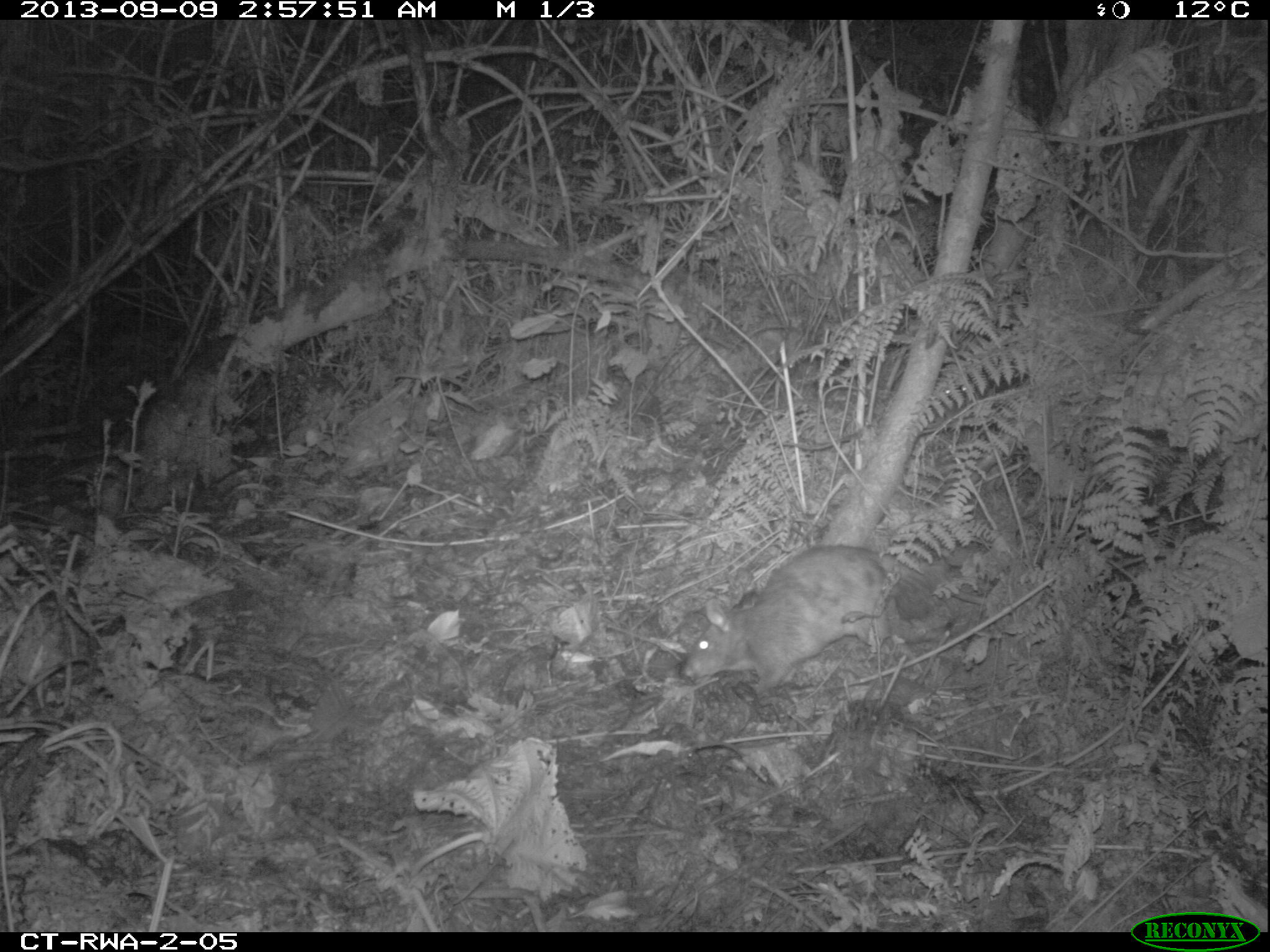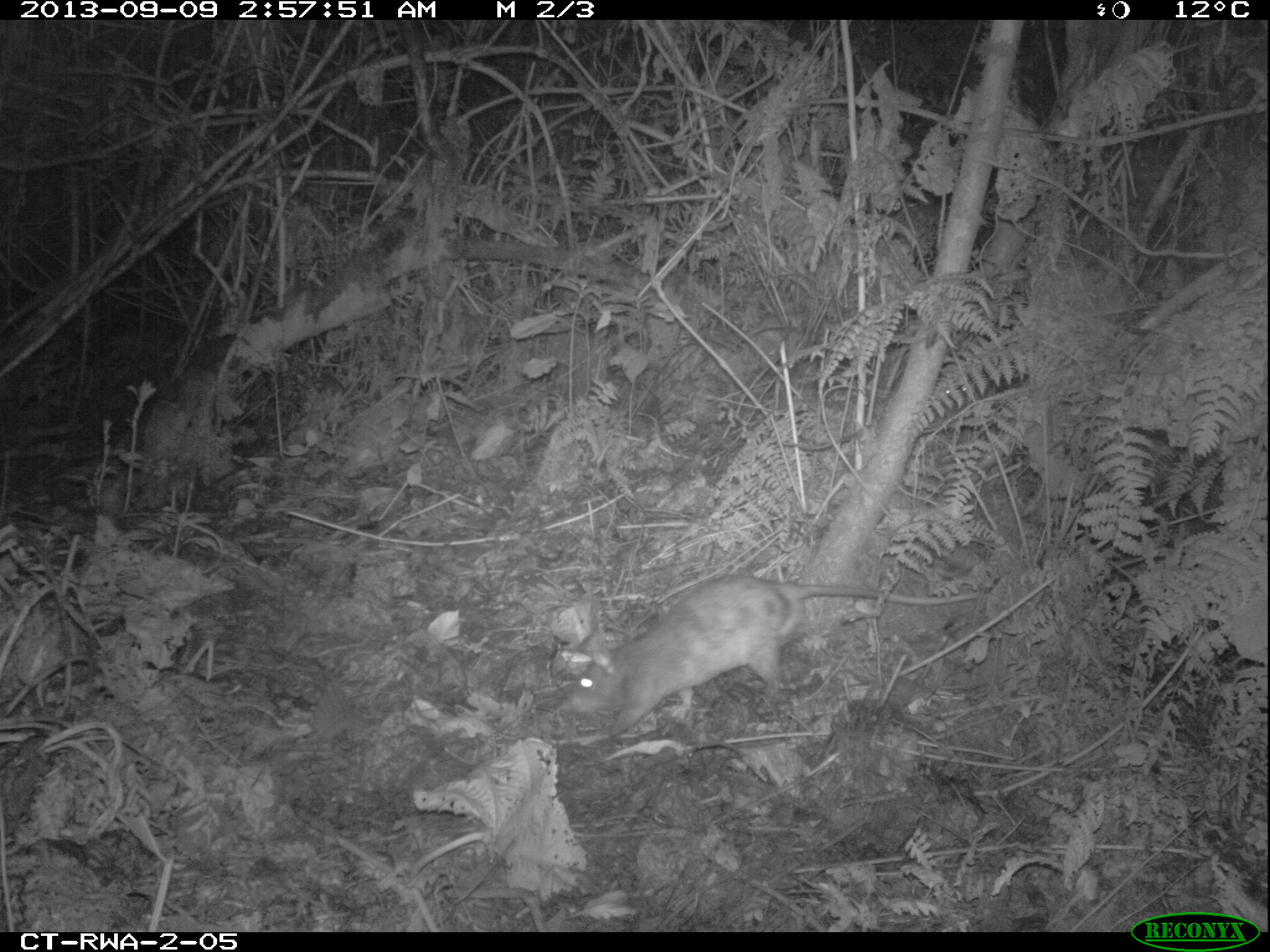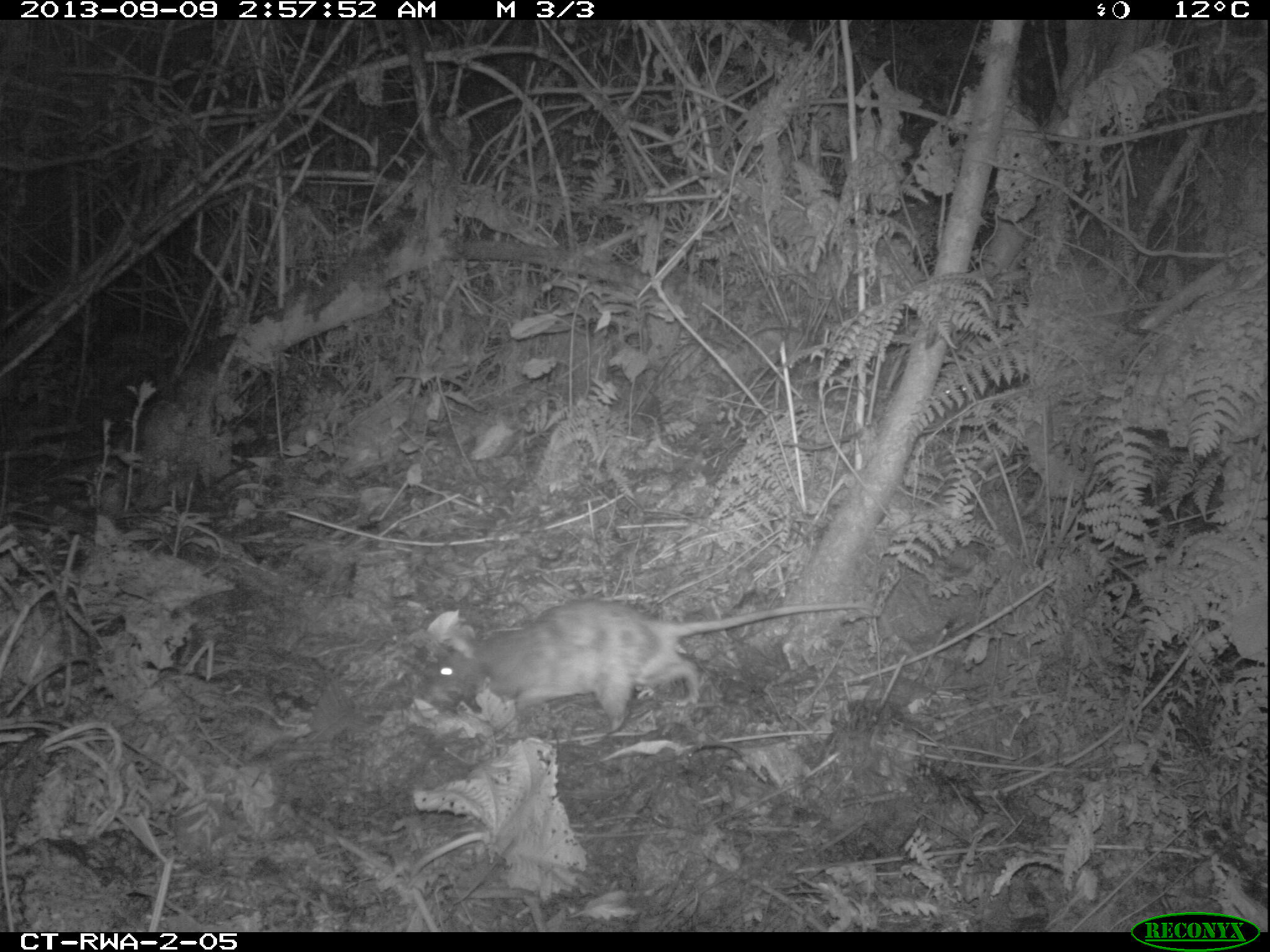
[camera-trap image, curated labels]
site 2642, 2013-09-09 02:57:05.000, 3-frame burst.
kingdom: Animalia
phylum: Chordata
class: Mammalia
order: Rodentia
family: Nesomyidae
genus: Cricetomys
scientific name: Cricetomys gambianus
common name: african giant pouched rat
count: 1